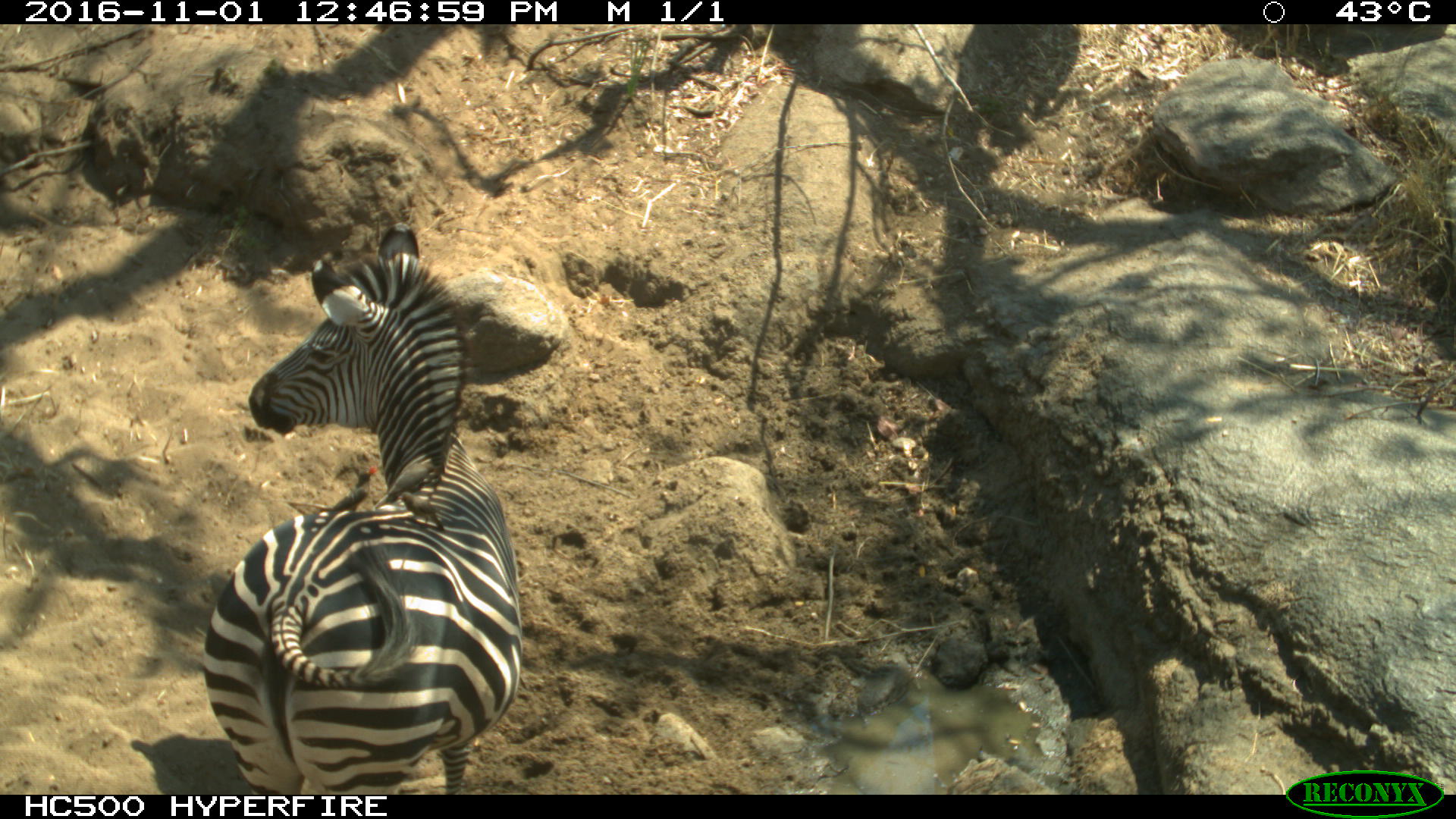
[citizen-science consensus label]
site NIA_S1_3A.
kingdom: Animalia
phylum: Chordata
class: Mammalia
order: Perissodactyla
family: Equidae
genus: Equus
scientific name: Equus quagga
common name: plains zebra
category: zebraplains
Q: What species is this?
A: Zebraplains (plains zebra) (Equus quagga).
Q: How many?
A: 1.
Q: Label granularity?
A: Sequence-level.